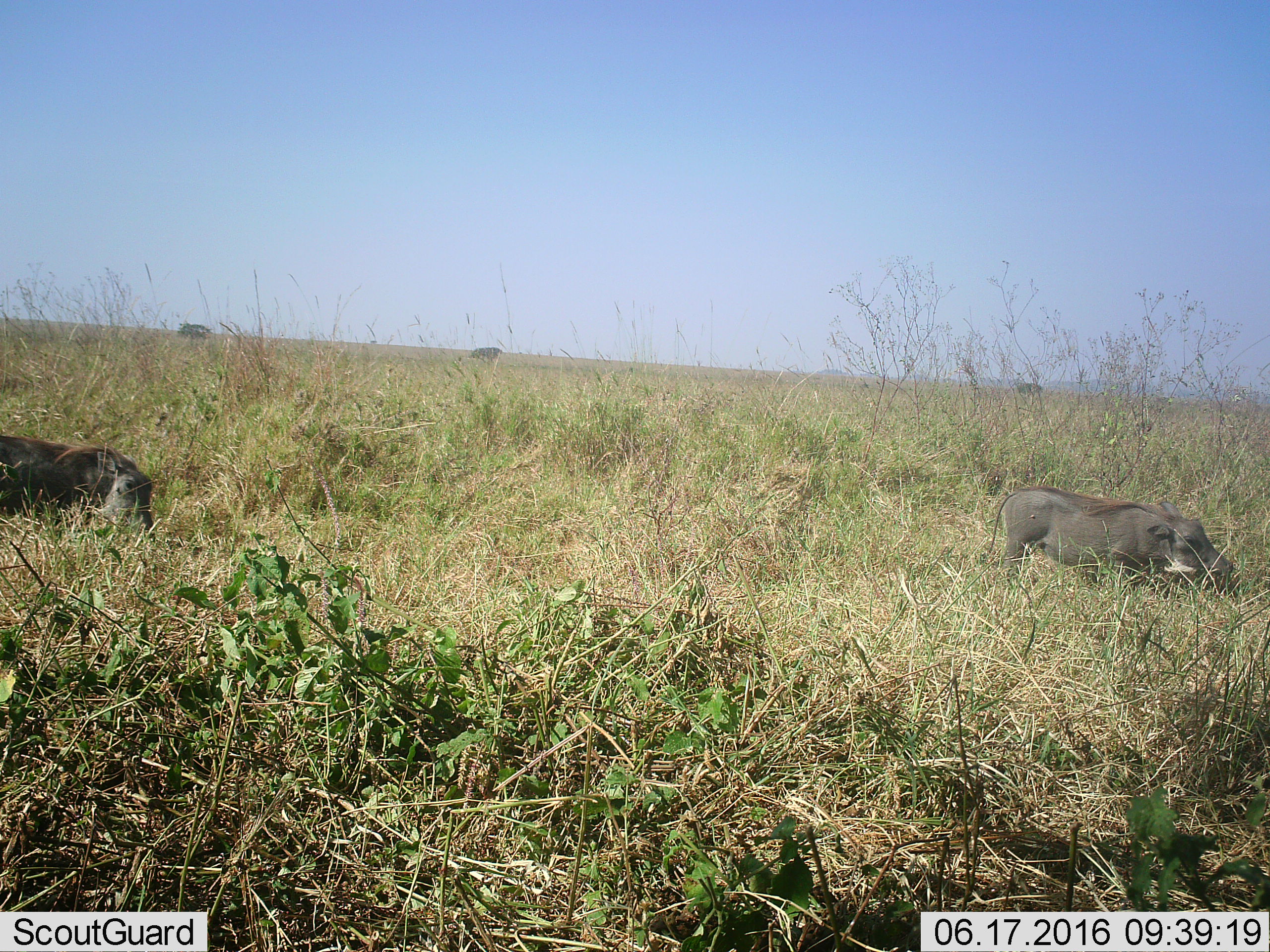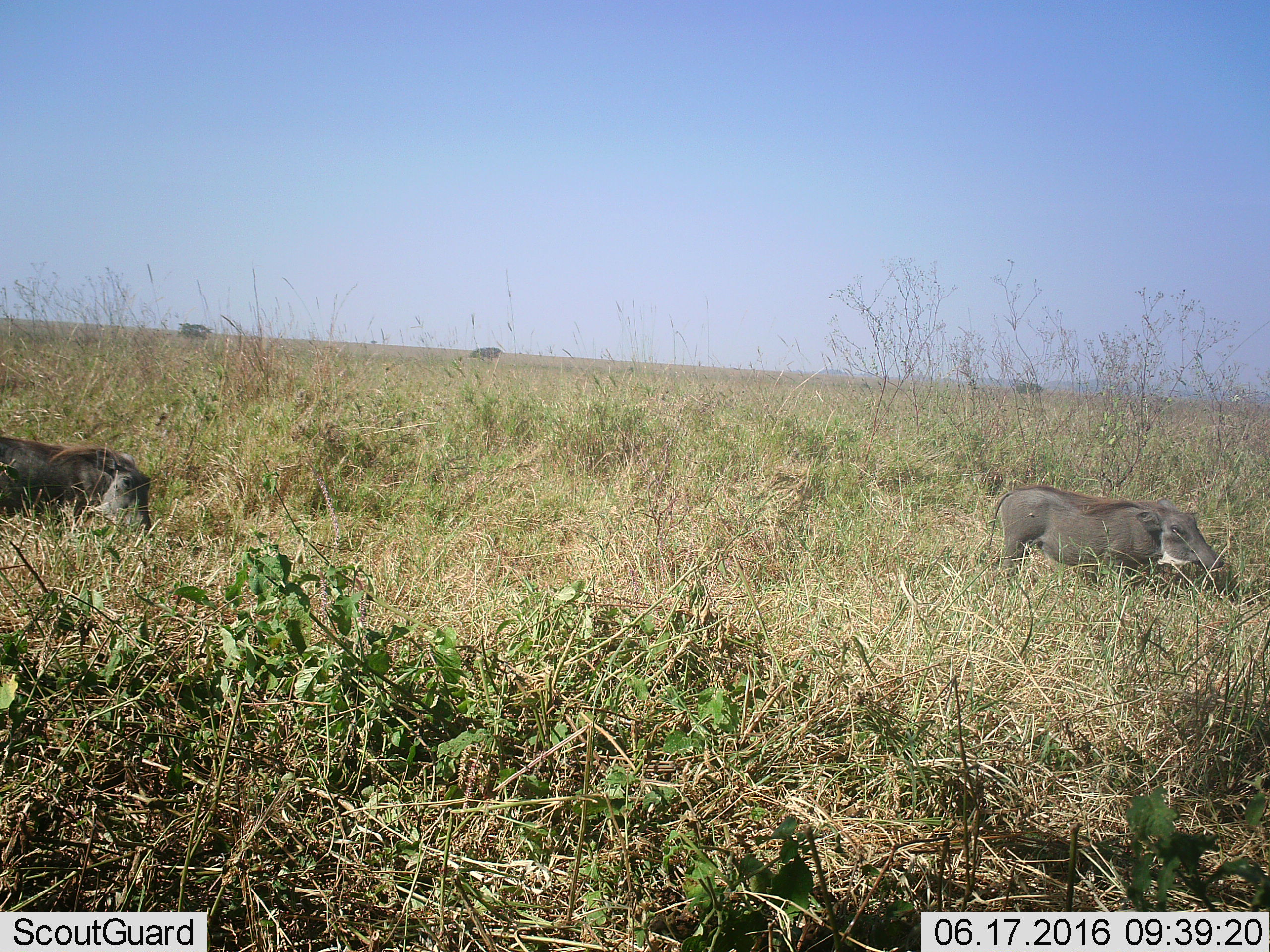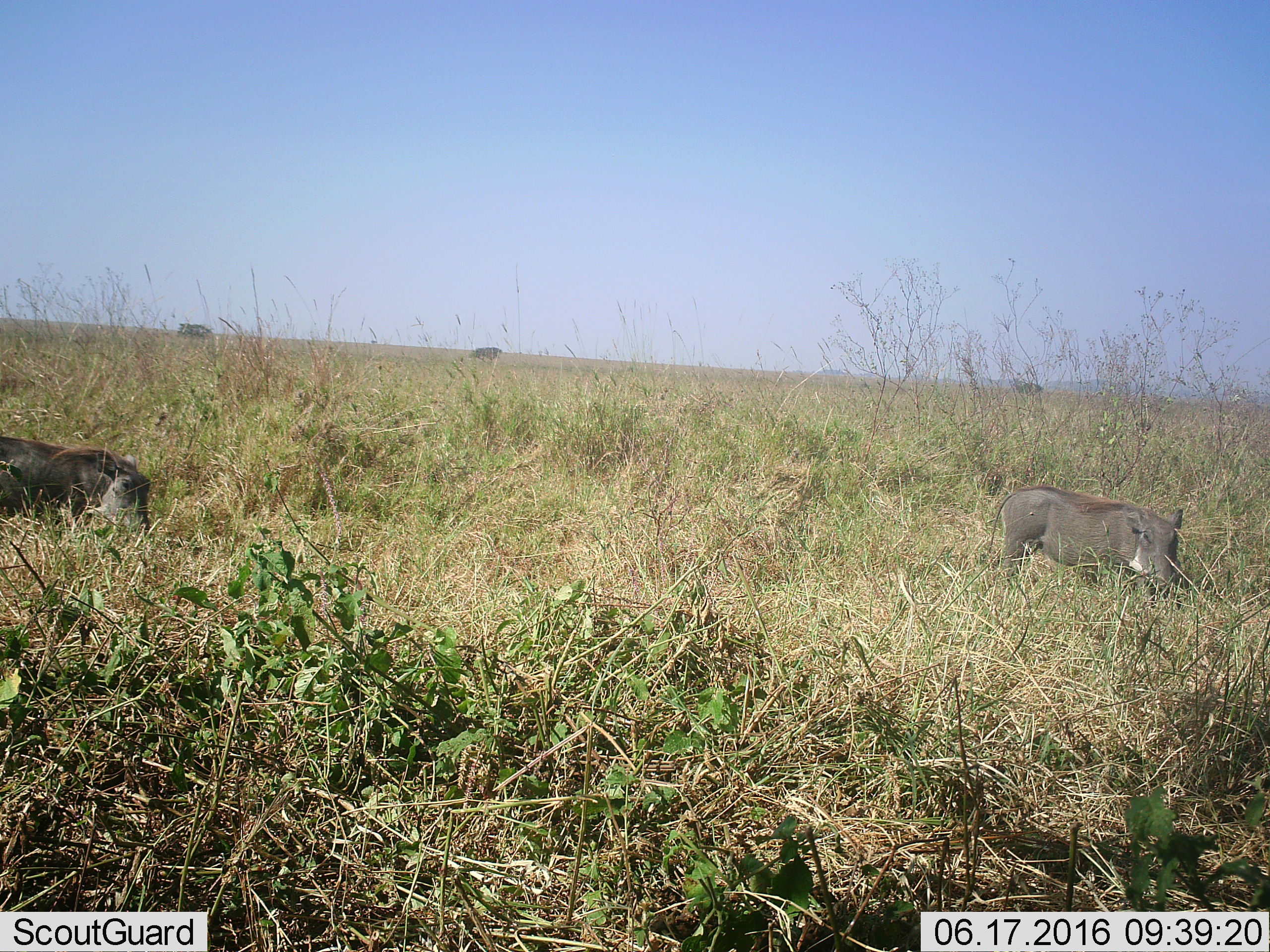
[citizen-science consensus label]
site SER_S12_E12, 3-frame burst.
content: unidentified animal